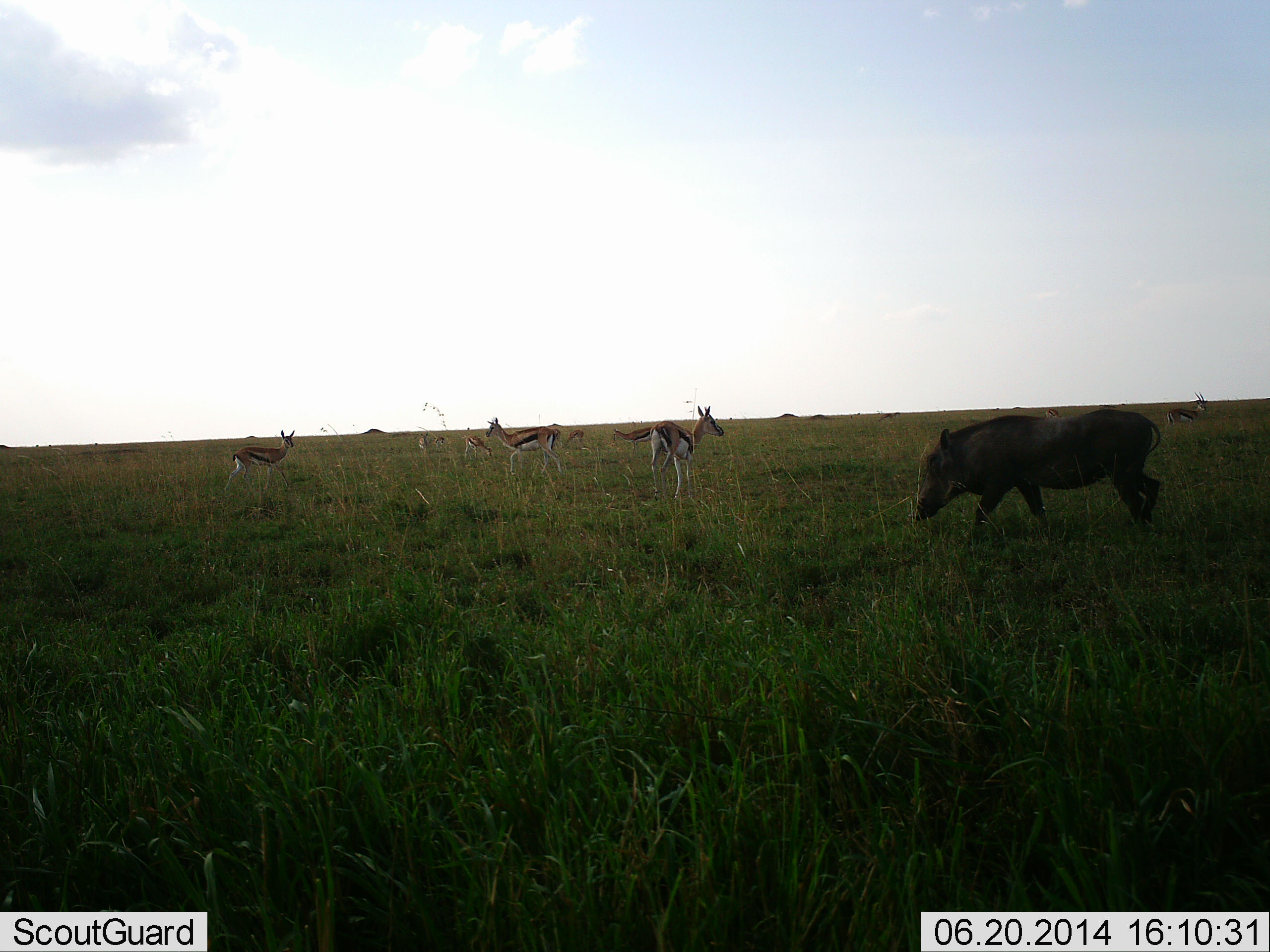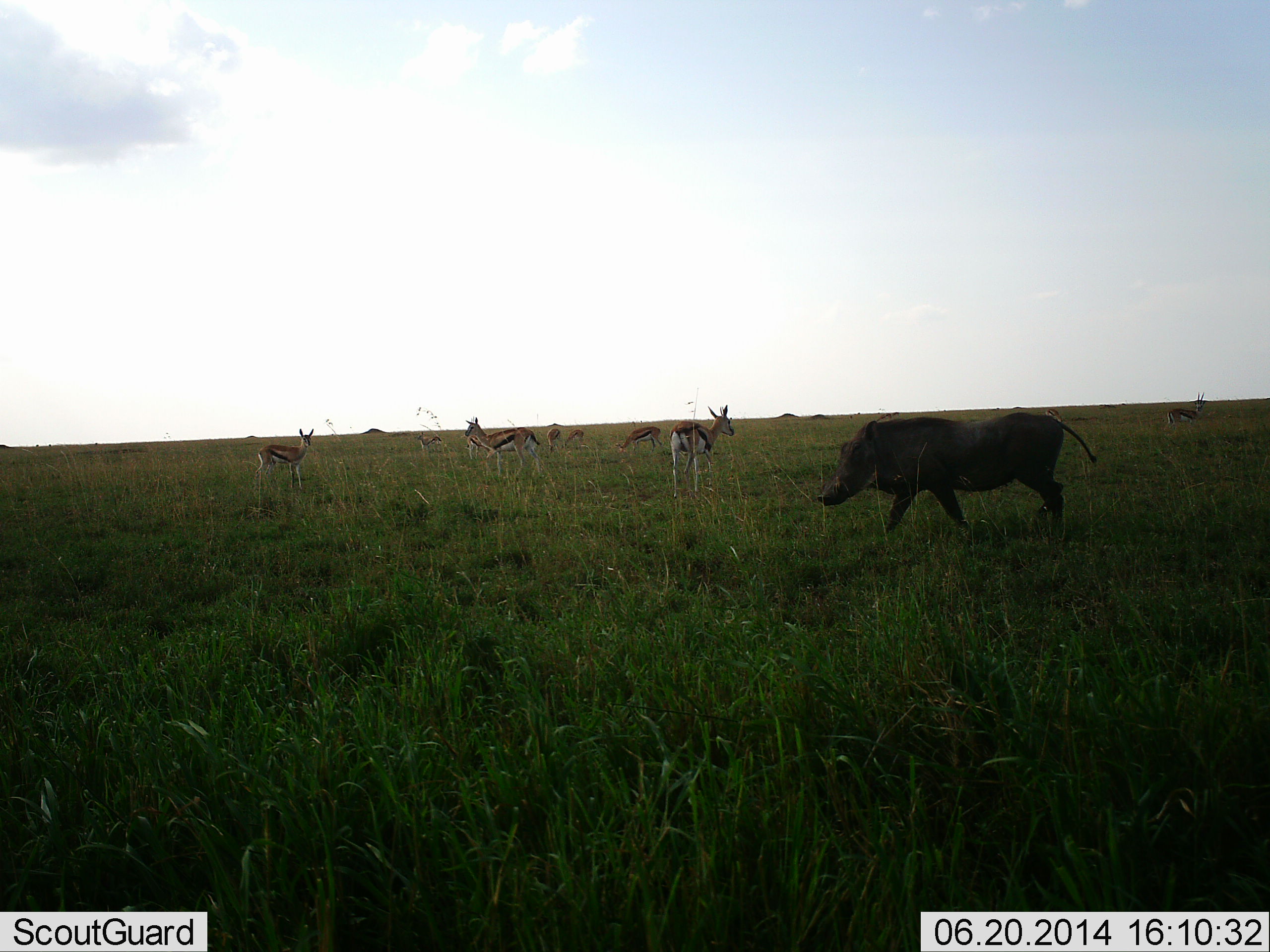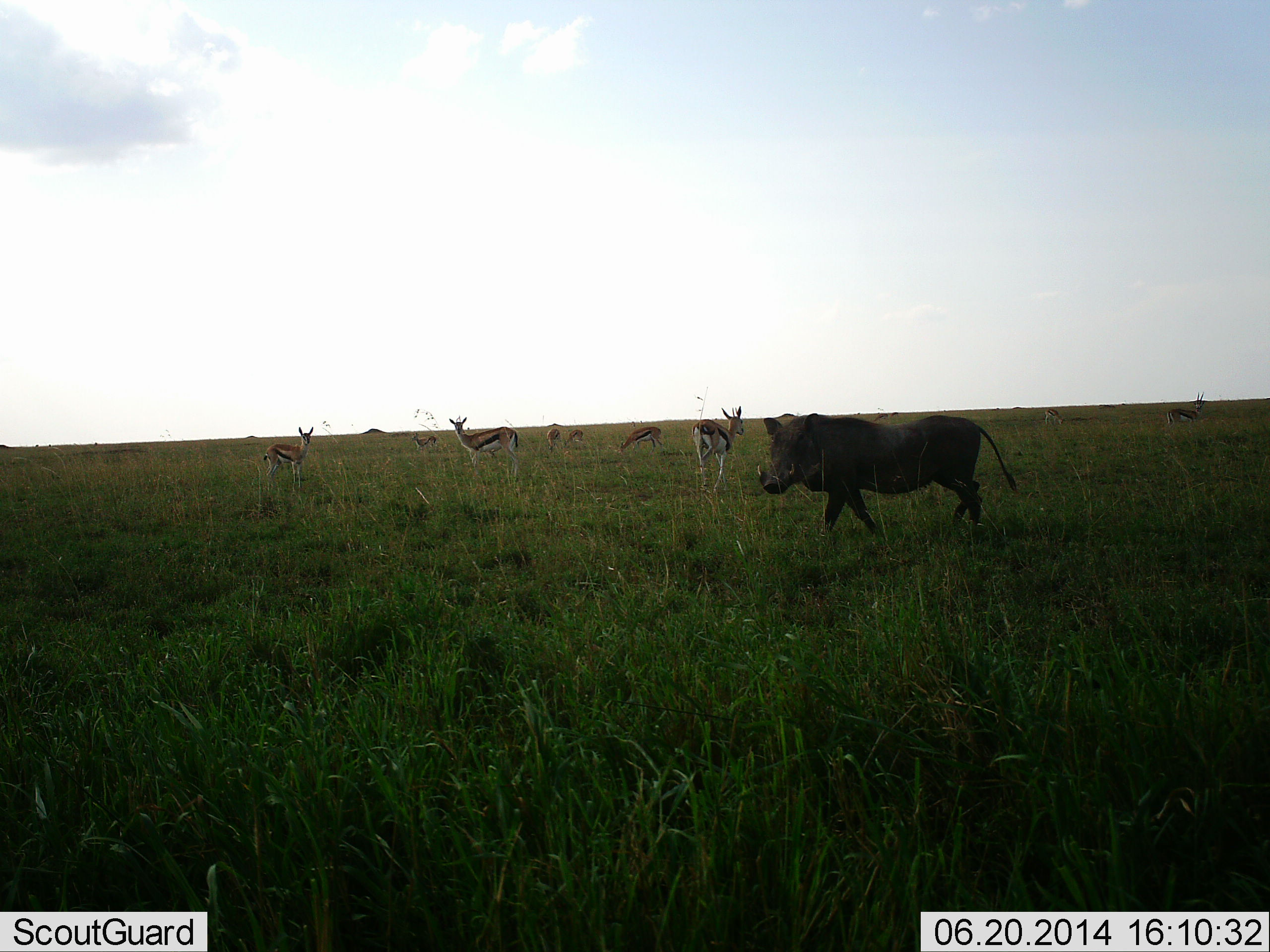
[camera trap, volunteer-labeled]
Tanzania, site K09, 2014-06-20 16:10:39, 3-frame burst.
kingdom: Animalia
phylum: Chordata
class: Mammalia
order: Artiodactyla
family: Bovidae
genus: Eudorcas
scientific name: Eudorcas thomsonii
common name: thomson's gazelle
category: gazellethomsons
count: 7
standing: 64%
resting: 9%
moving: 45%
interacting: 0%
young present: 9%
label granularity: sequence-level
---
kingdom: Animalia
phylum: Chordata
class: Mammalia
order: Artiodactyla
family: Suidae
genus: Phacochoerus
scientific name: Phacochoerus africanus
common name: warthog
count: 1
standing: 0%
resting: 0%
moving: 100%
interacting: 0%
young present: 0%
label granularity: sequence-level